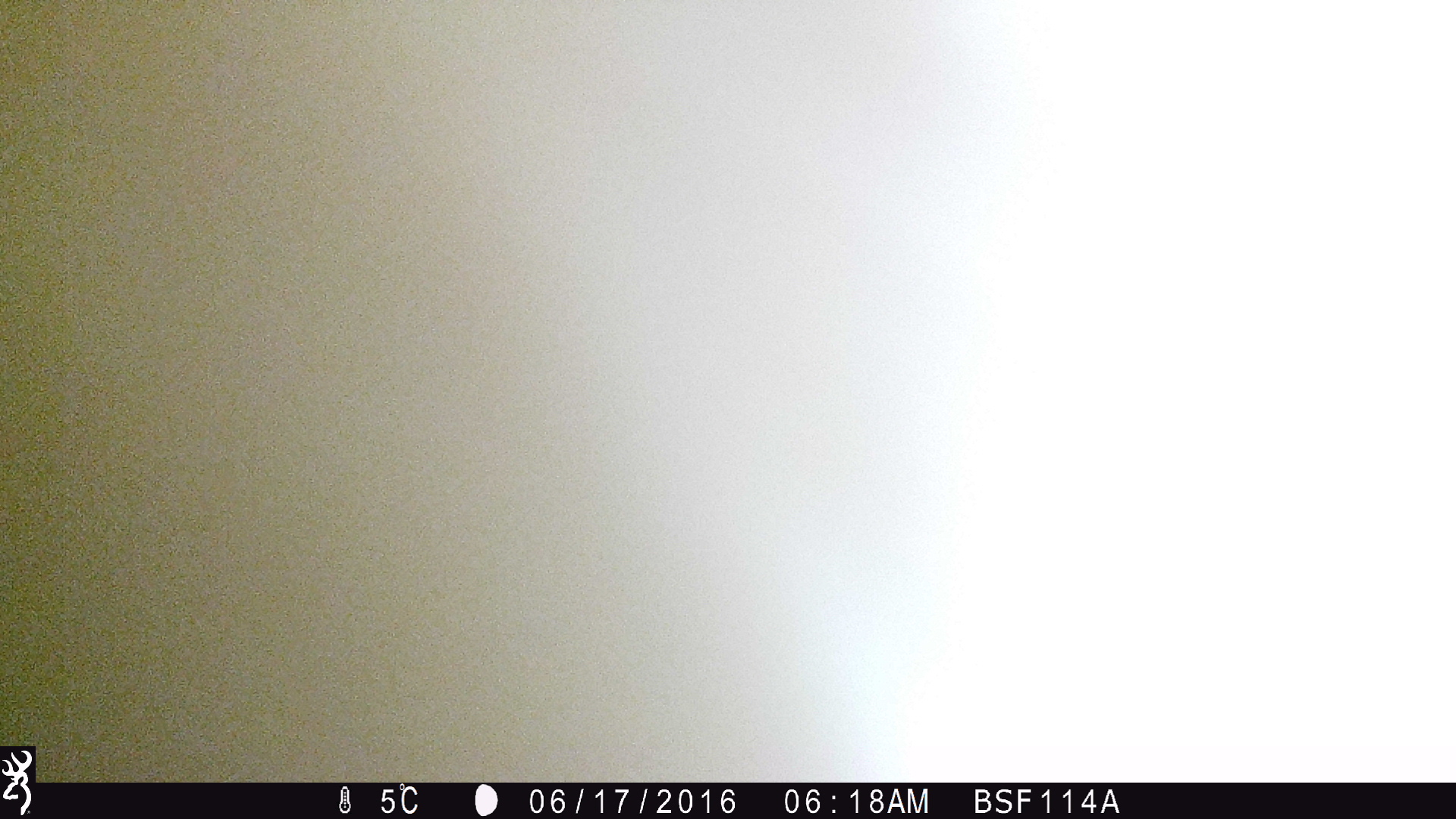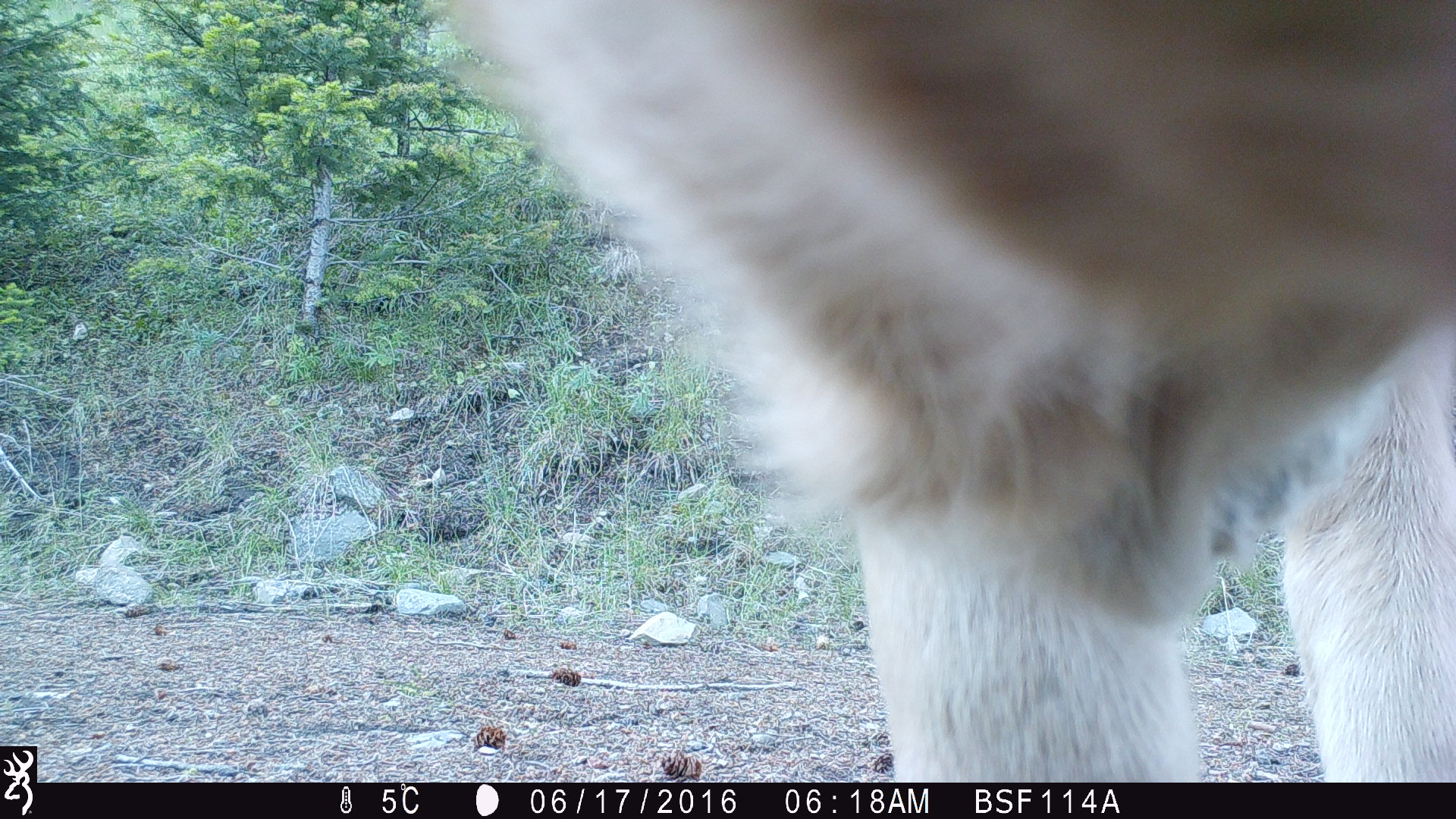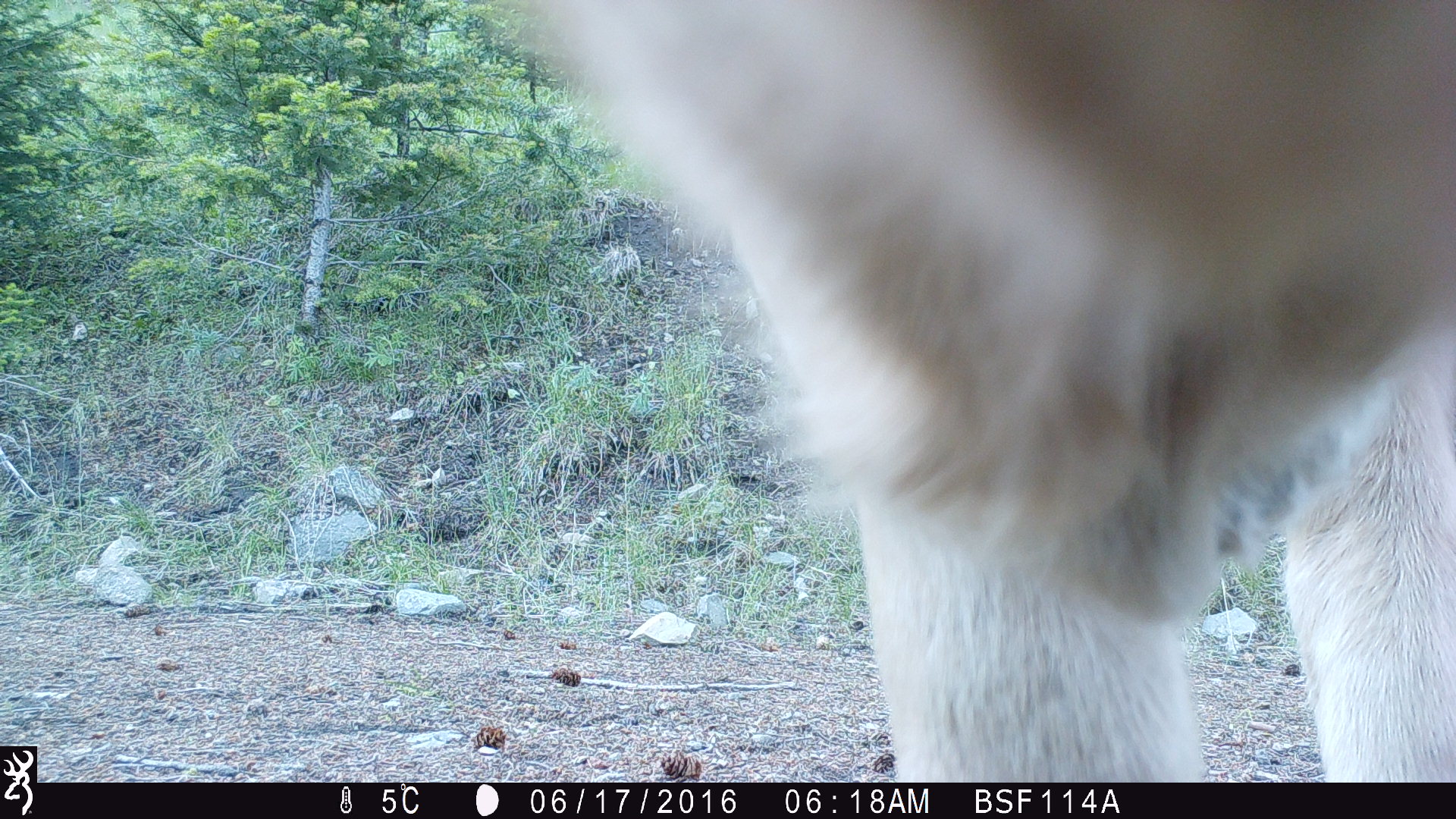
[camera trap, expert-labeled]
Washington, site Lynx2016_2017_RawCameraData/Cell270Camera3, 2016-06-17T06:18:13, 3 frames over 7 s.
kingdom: Animalia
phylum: Chordata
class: Mammalia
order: Artiodactyla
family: Bovidae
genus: Bos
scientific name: Bos taurus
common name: domestic cattle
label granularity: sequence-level